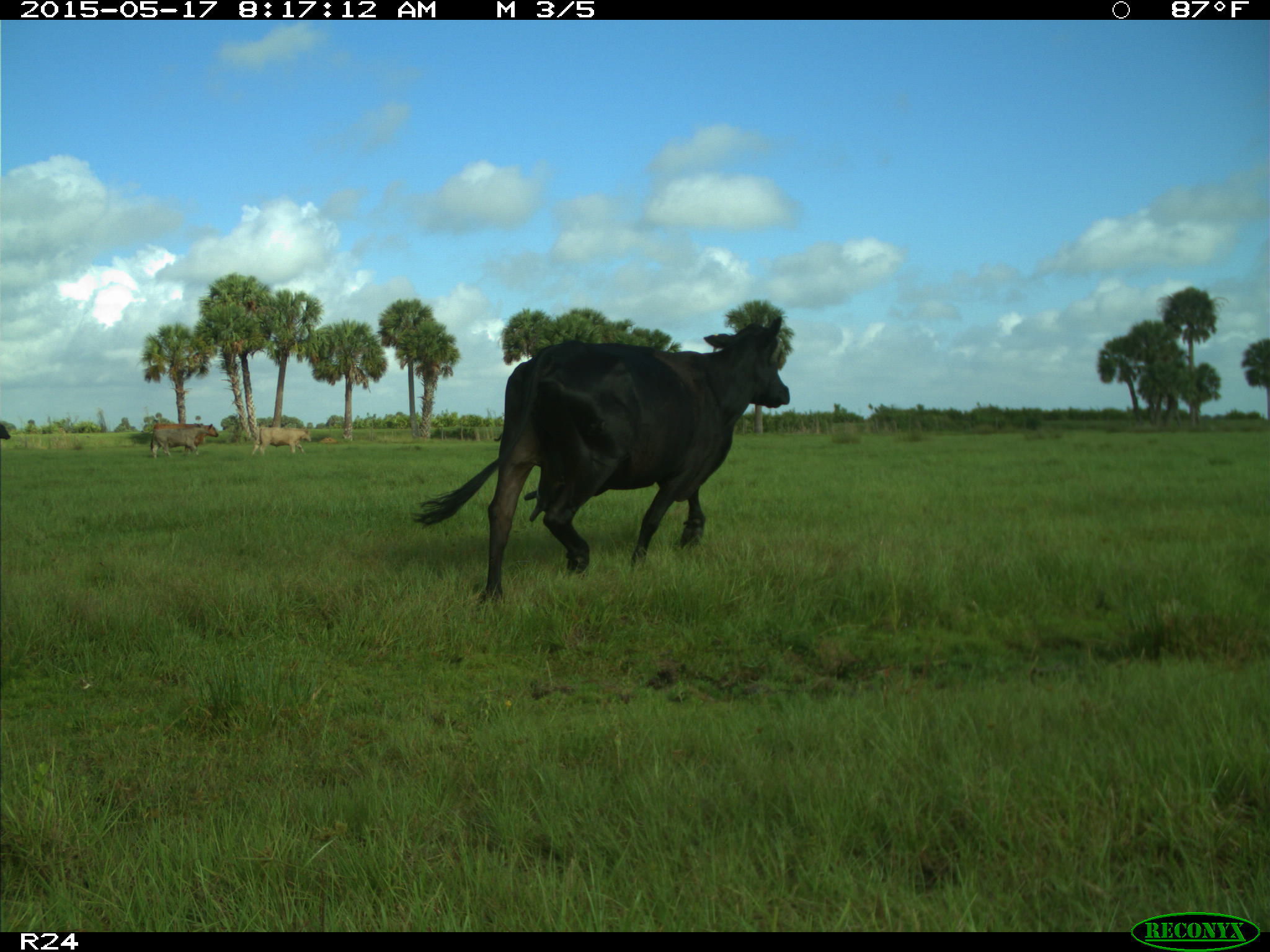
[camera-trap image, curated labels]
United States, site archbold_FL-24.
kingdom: Animalia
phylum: Chordata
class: Mammalia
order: Artiodactyla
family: Bovidae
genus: Bos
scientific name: Bos taurus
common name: domestic cow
Bos taurus (domestic cow).